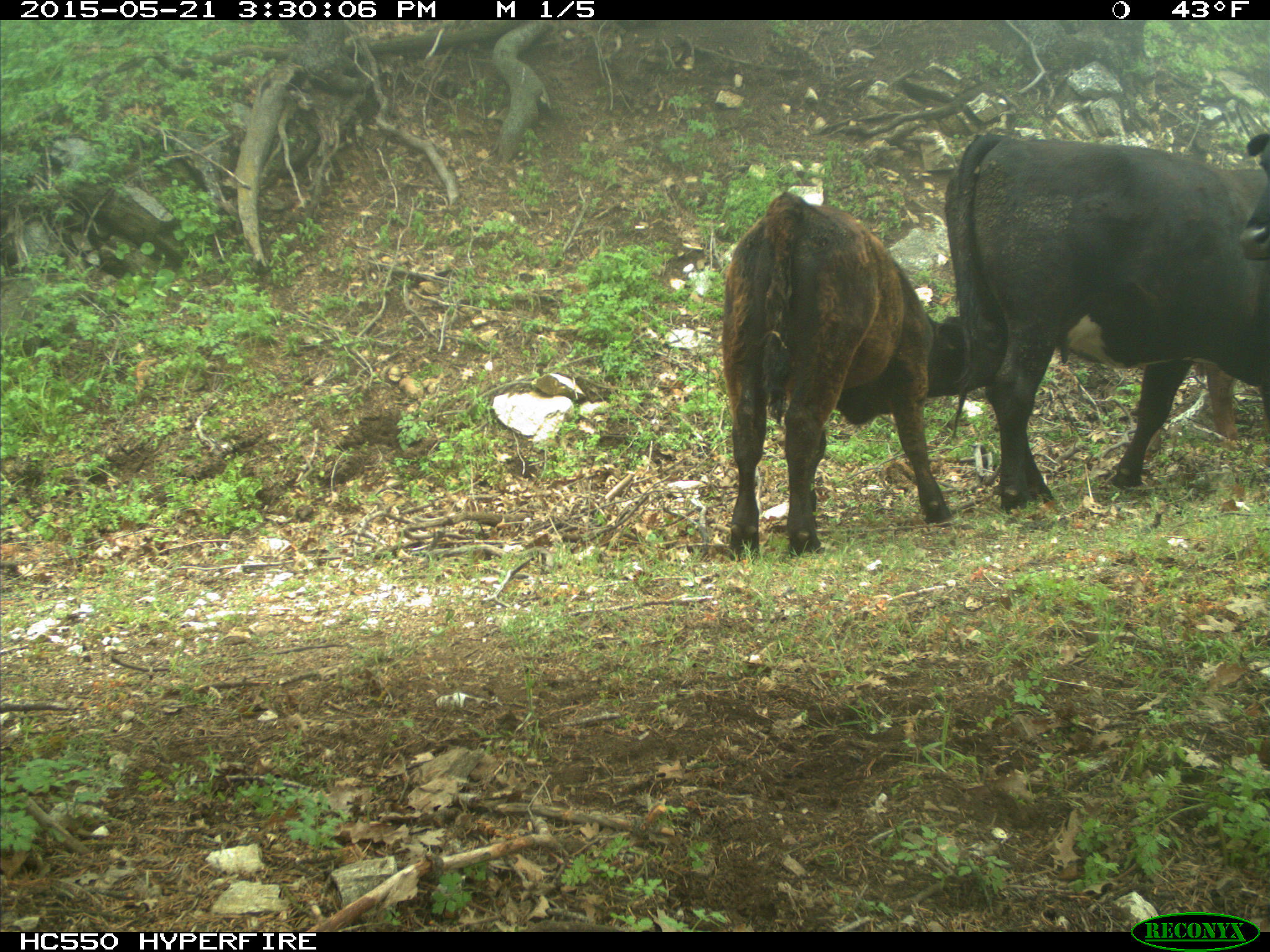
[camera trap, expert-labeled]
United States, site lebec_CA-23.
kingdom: Animalia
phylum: Chordata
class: Mammalia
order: Artiodactyla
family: Bovidae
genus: Bos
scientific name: Bos taurus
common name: domestic cow